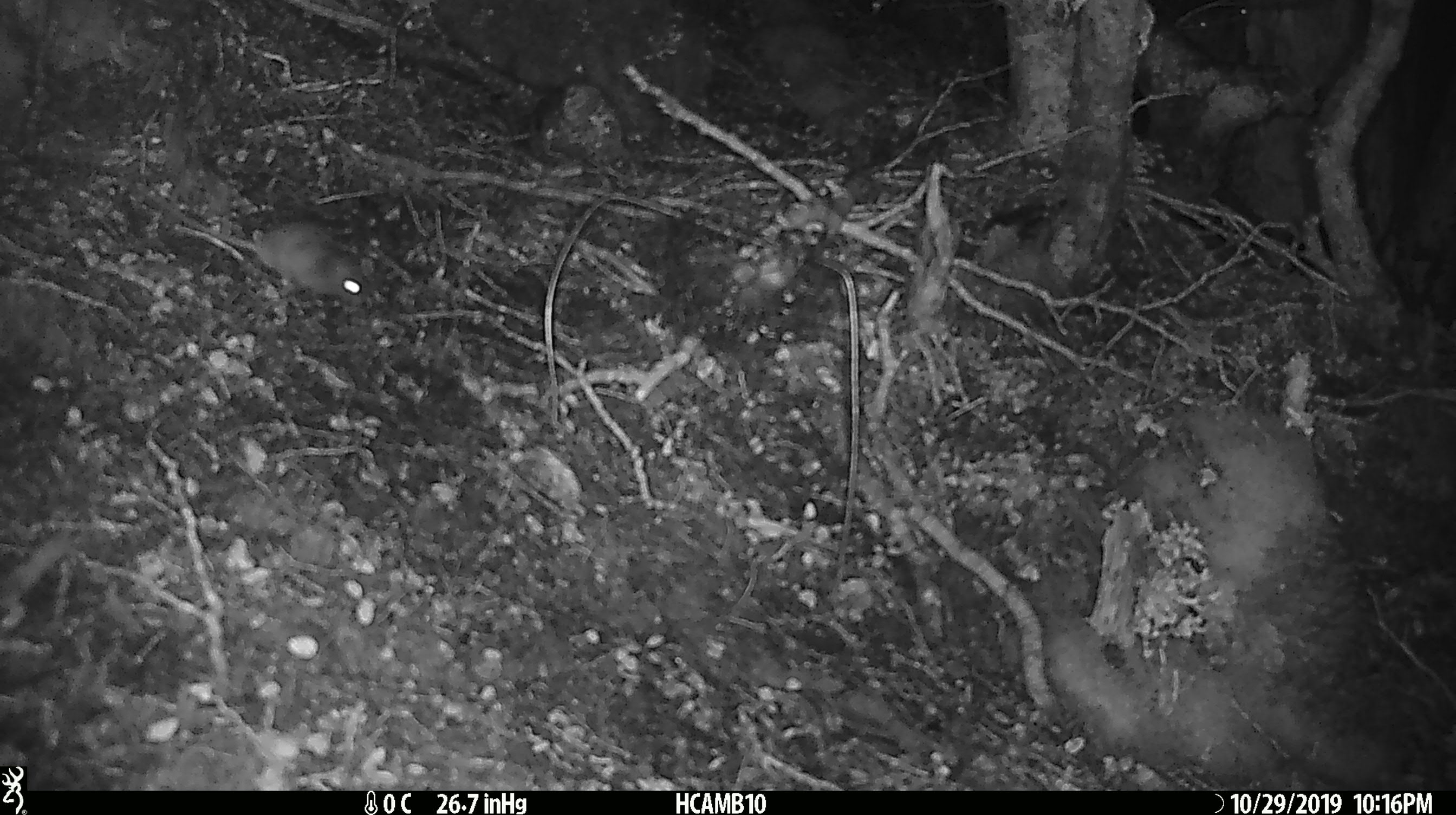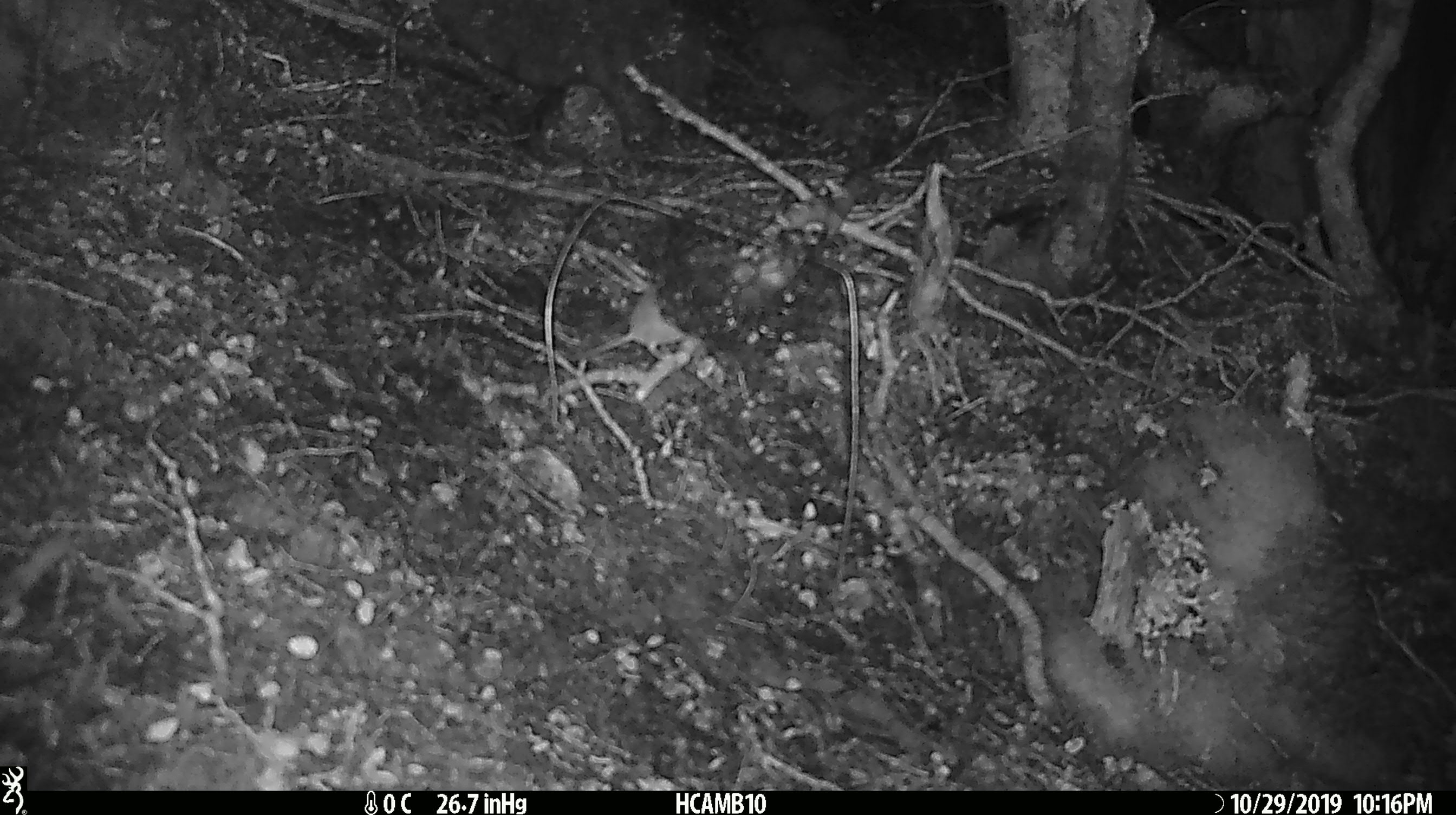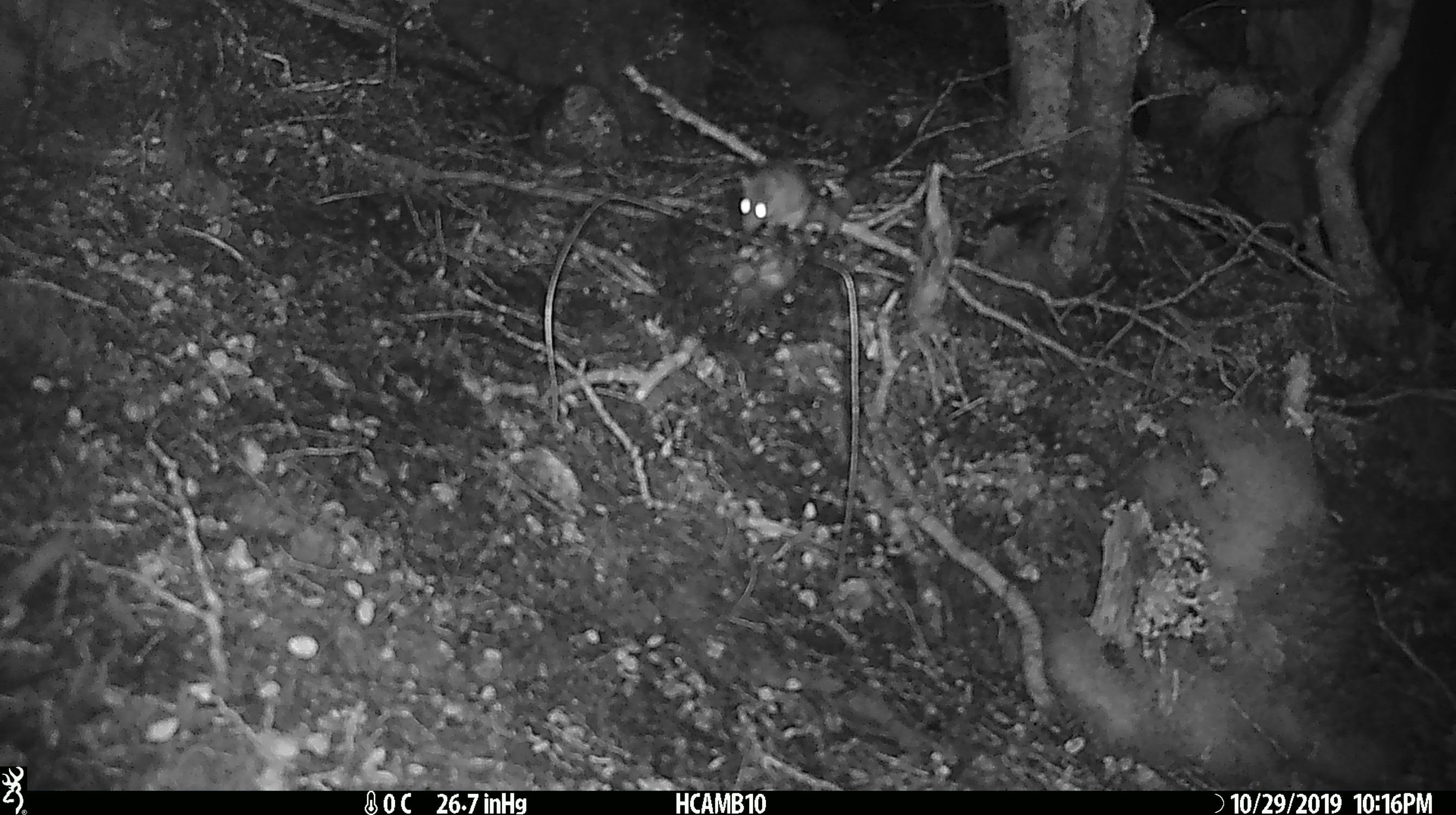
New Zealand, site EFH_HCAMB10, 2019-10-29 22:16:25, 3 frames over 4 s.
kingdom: Animalia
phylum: Chordata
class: Mammalia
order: Rodentia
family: Muridae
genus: Mus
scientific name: Mus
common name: mouse